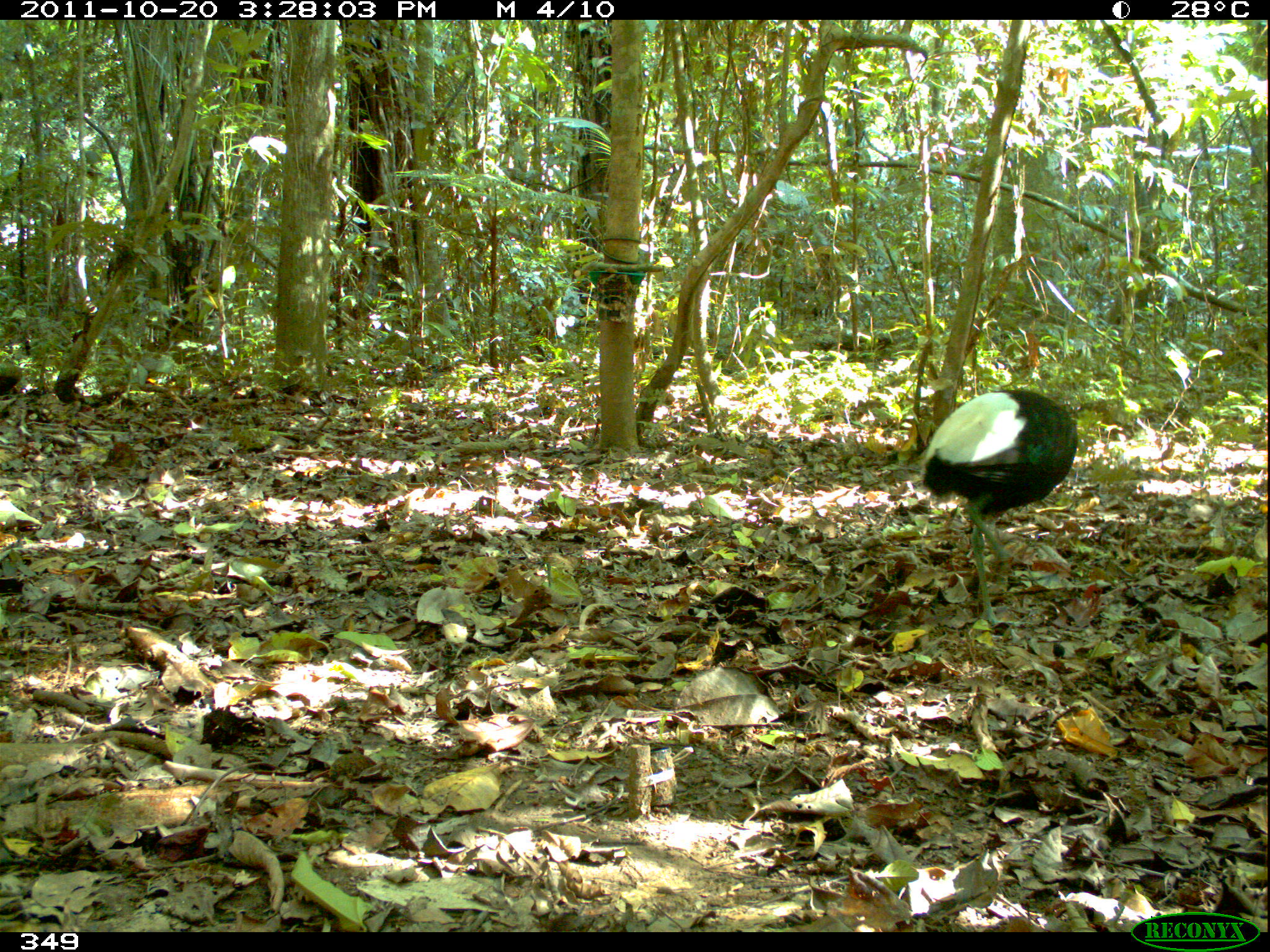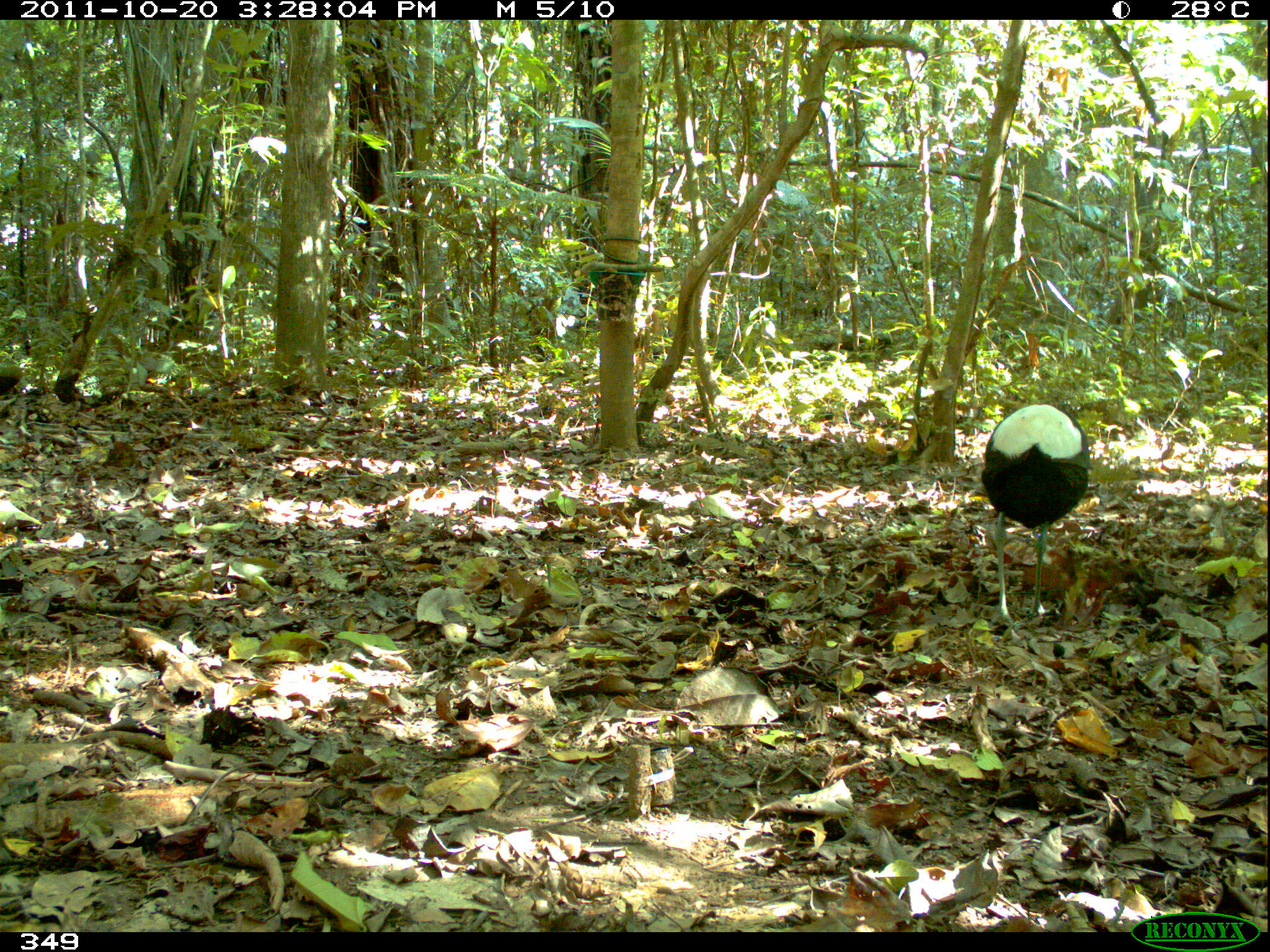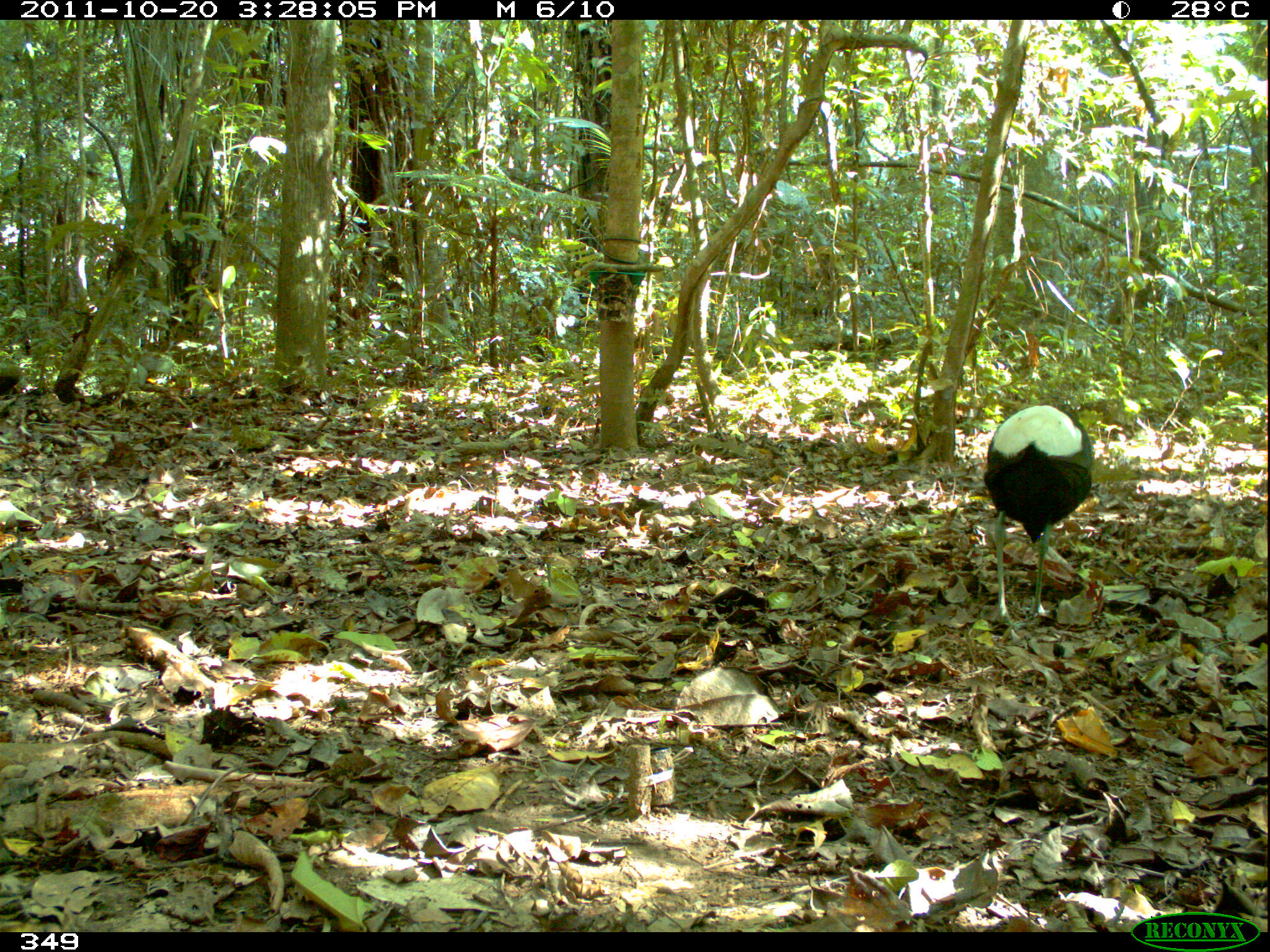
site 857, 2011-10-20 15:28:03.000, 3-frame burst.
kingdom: Animalia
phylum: Chordata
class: Aves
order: Gruiformes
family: Psophiidae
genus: Psophia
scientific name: Psophia leucoptera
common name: pale-winged trumpeter